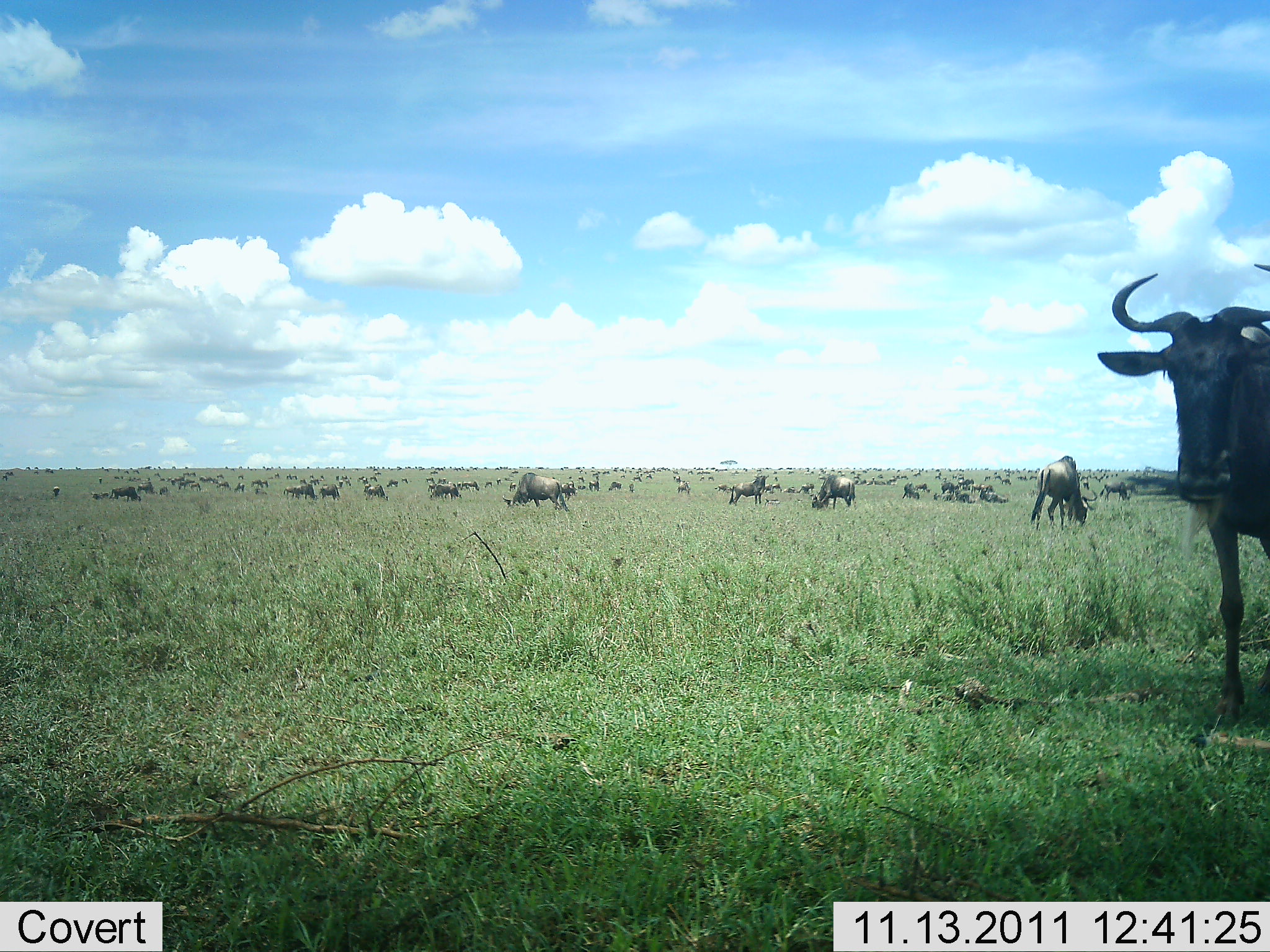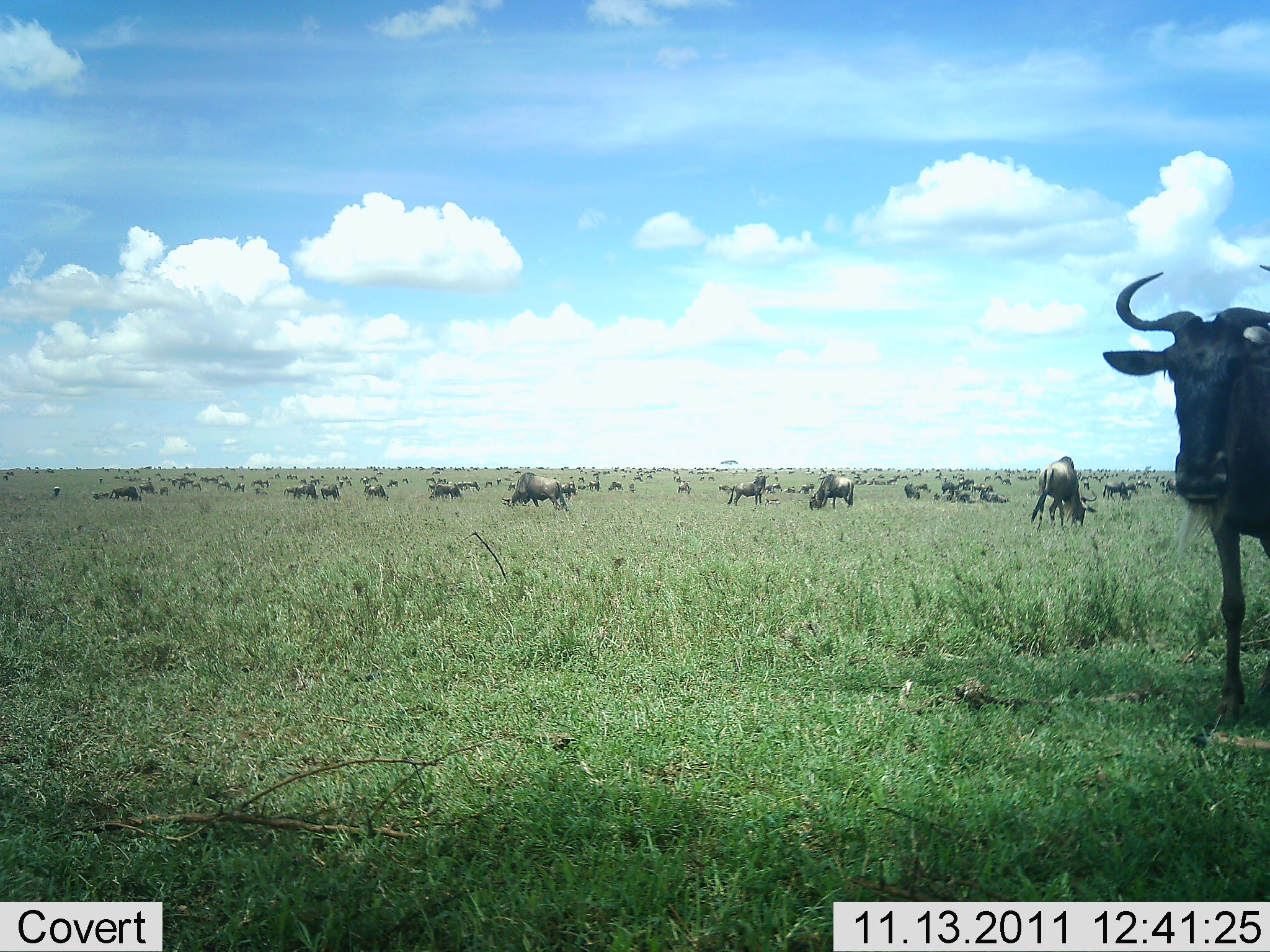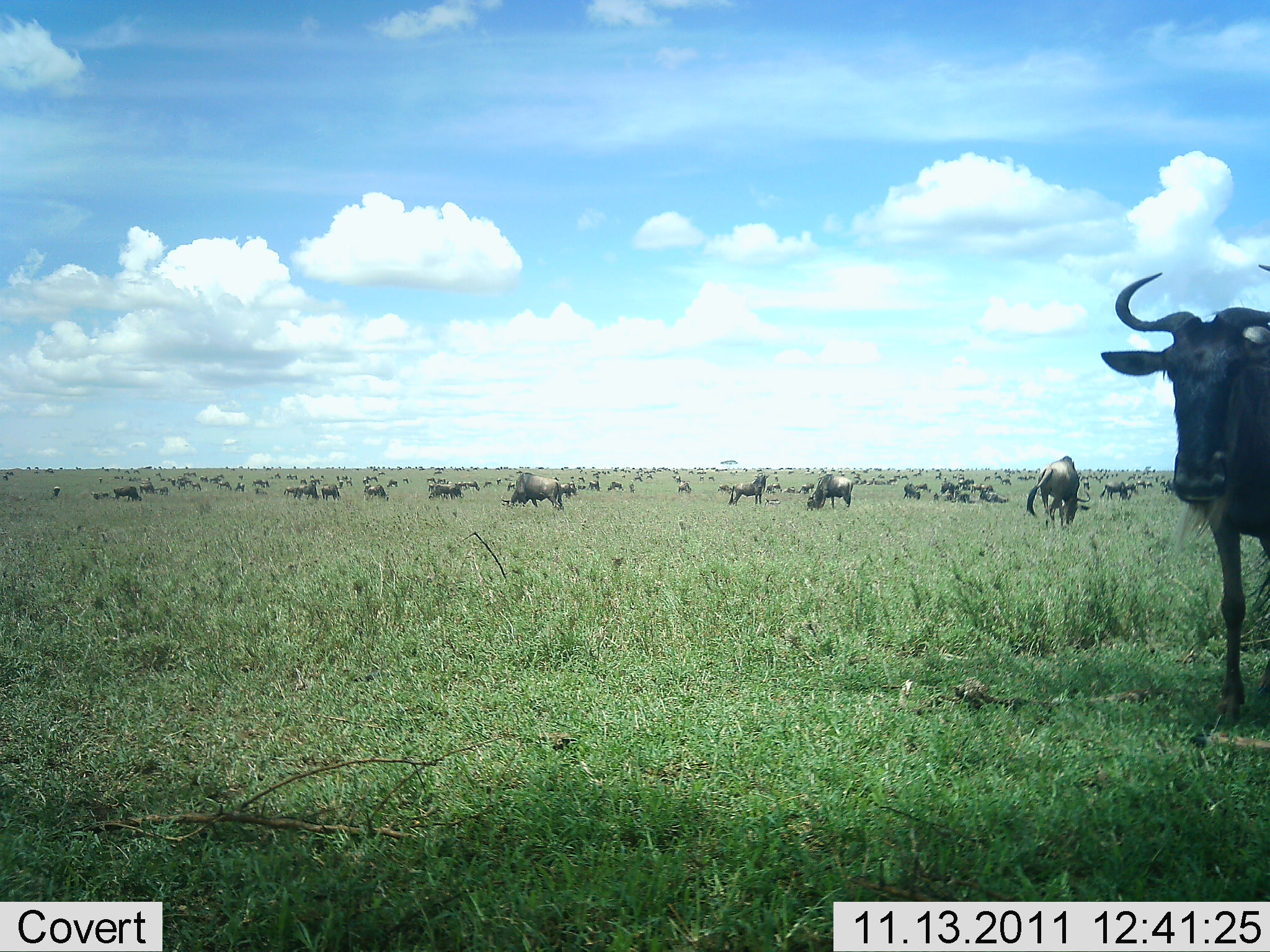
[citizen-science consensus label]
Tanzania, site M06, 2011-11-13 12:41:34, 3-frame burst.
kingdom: Animalia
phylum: Chordata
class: Mammalia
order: Artiodactyla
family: Bovidae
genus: Connochaetes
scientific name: Connochaetes taurinus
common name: blue wildebeest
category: wildebeest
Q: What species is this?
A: Wildebeest (blue wildebeest) (Connochaetes taurinus).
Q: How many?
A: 51+.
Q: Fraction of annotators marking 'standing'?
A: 42%.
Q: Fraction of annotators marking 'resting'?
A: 25%.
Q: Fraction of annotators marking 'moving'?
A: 17%.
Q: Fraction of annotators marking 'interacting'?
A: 8%.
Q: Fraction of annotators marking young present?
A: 0%.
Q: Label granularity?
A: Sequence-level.